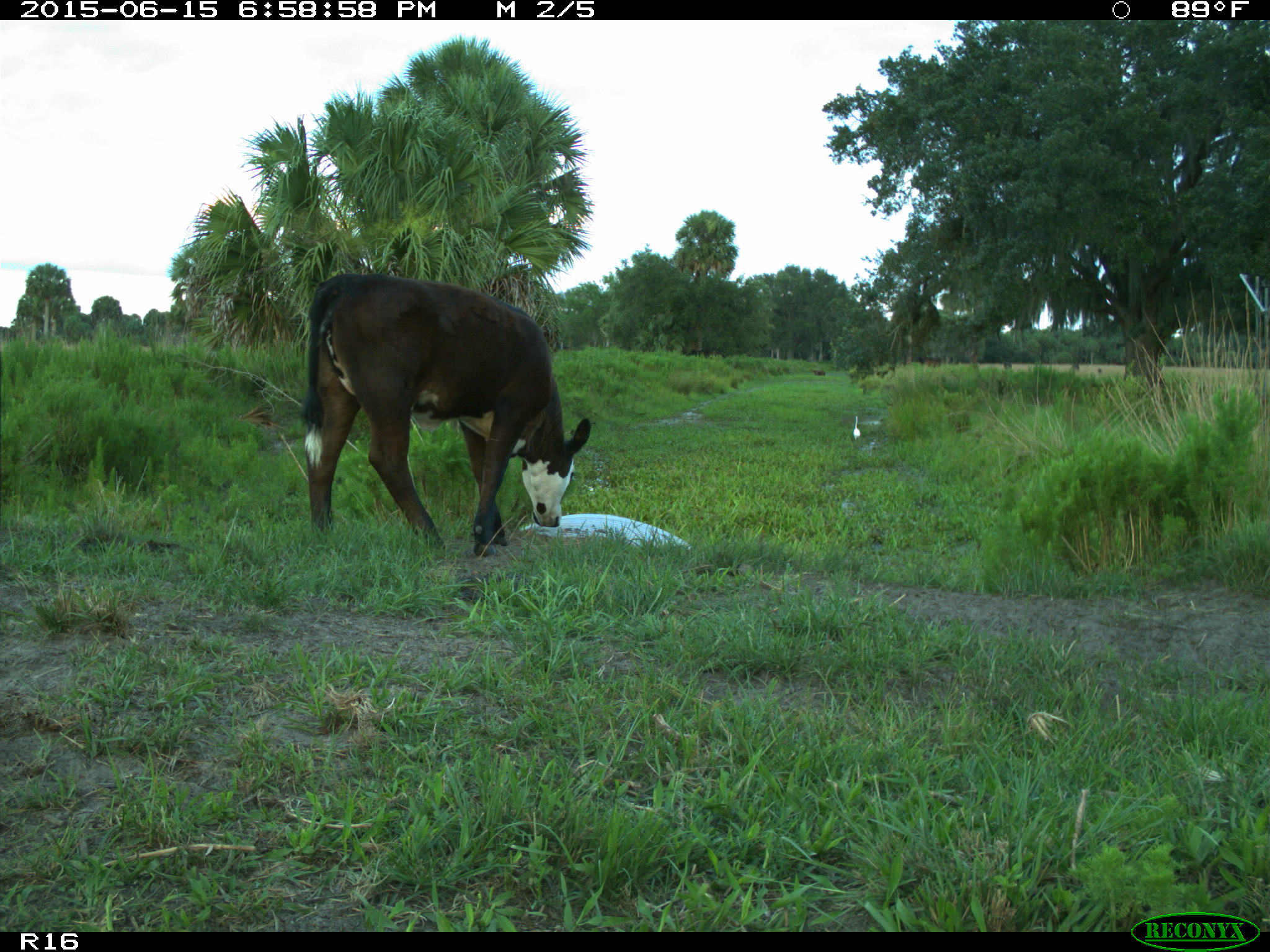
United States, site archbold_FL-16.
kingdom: Animalia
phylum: Chordata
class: Mammalia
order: Artiodactyla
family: Bovidae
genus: Bos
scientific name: Bos taurus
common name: domestic cow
Bos taurus (domestic cow).